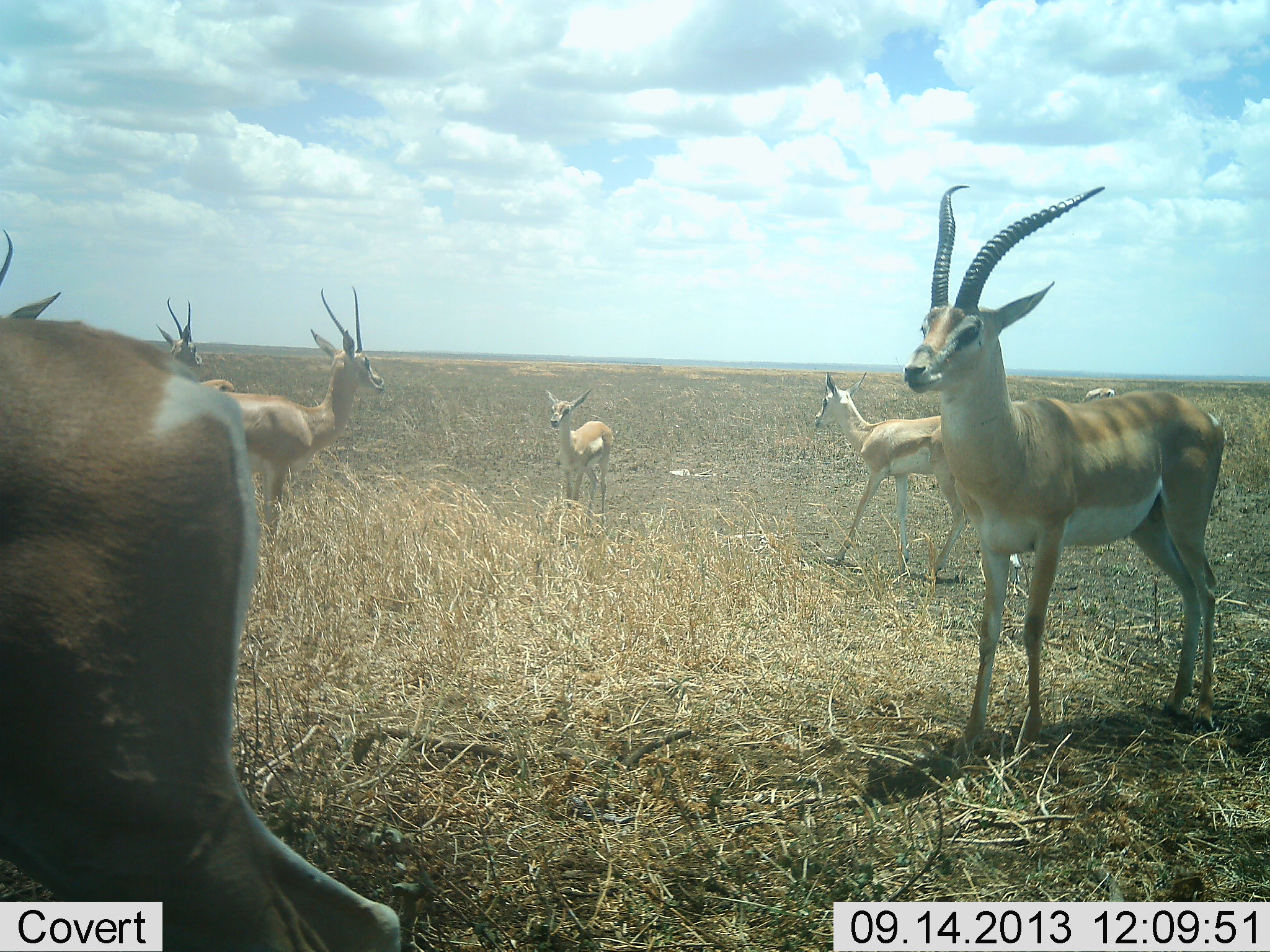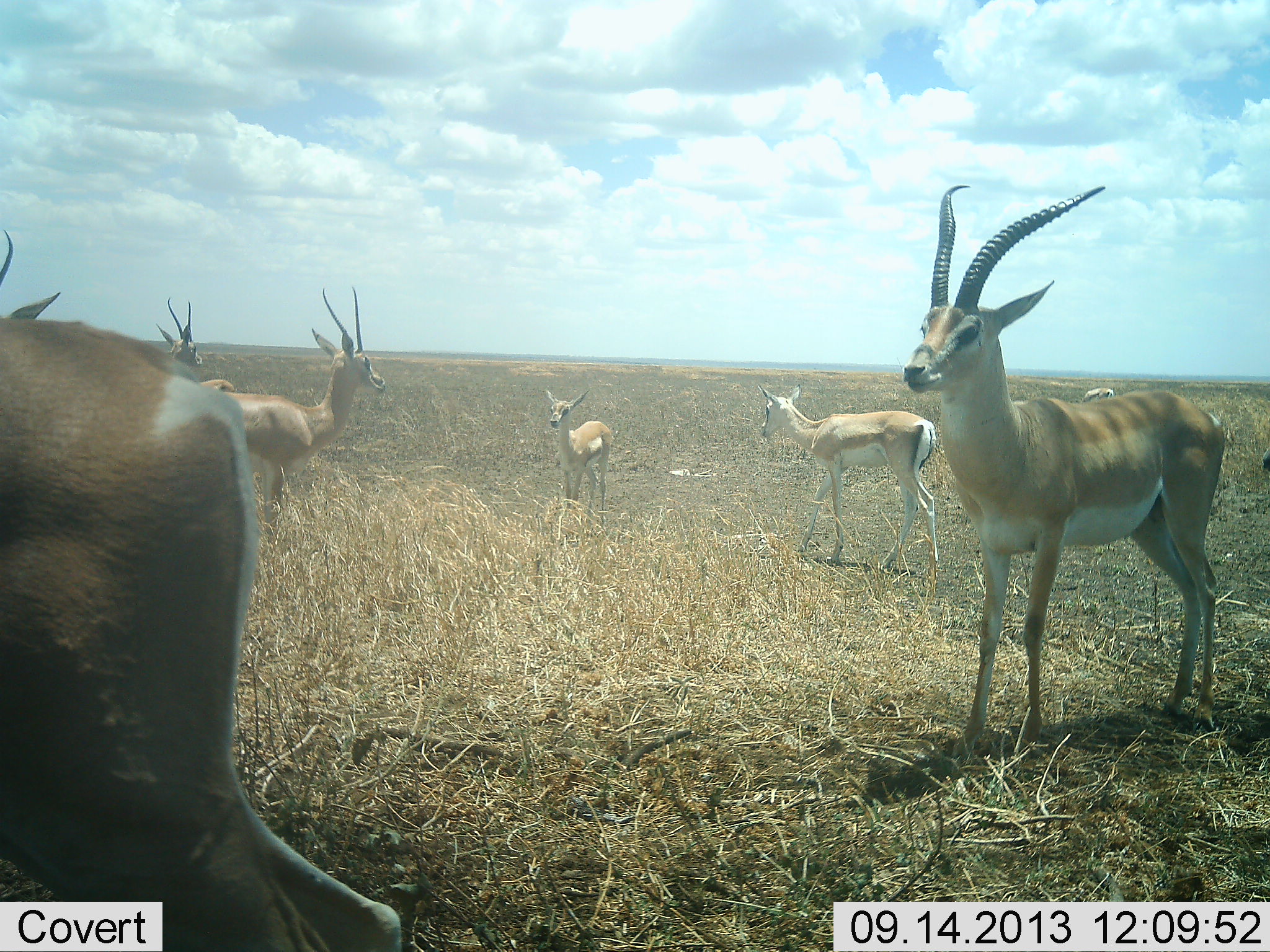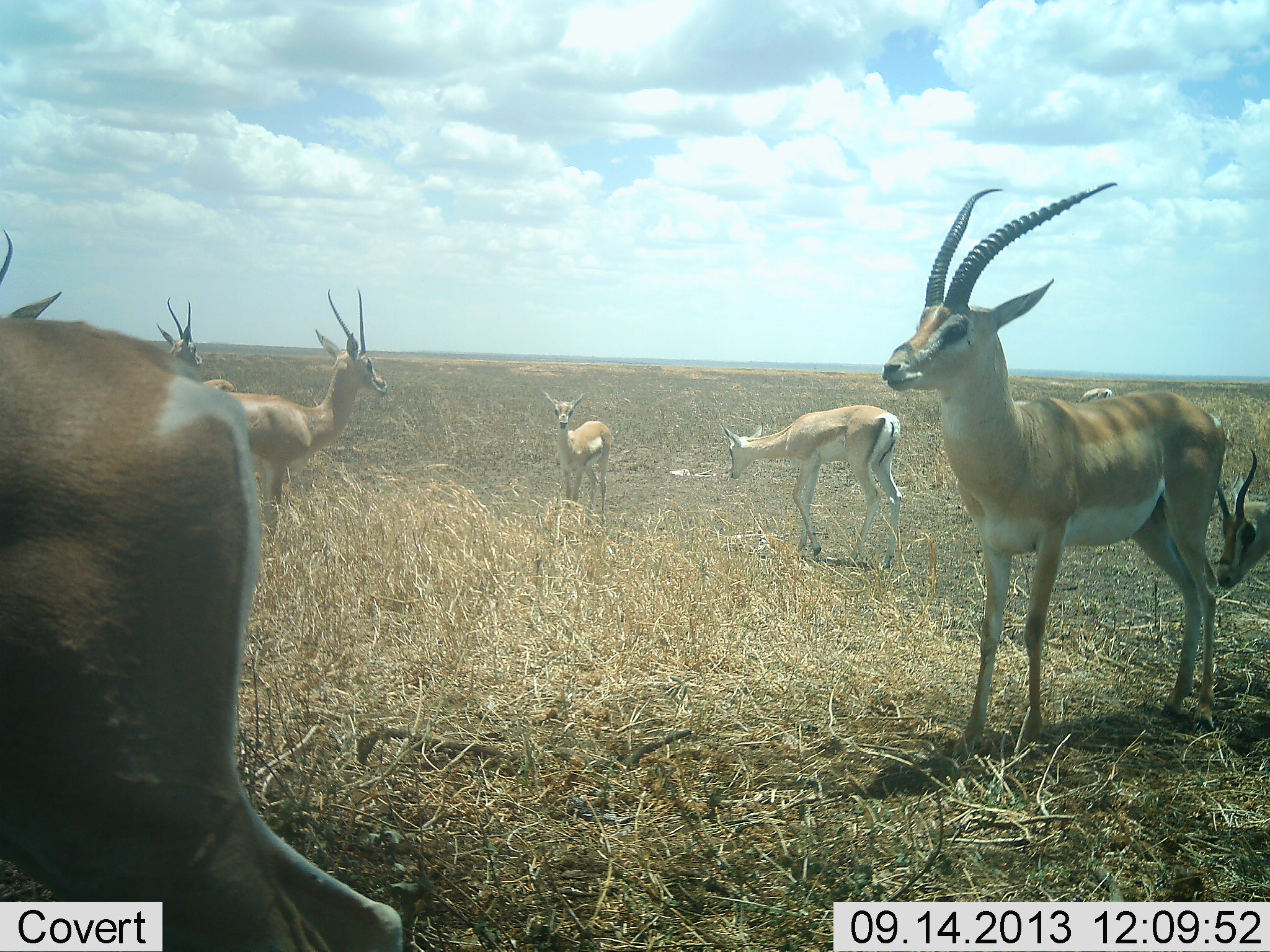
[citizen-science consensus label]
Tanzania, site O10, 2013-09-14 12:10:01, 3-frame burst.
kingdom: Animalia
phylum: Chordata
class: Mammalia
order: Artiodactyla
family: Bovidae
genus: Nanger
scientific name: Nanger granti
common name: grant's gazelle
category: gazellegrants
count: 9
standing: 100%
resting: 7%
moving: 67%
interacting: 7%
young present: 73%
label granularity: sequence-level